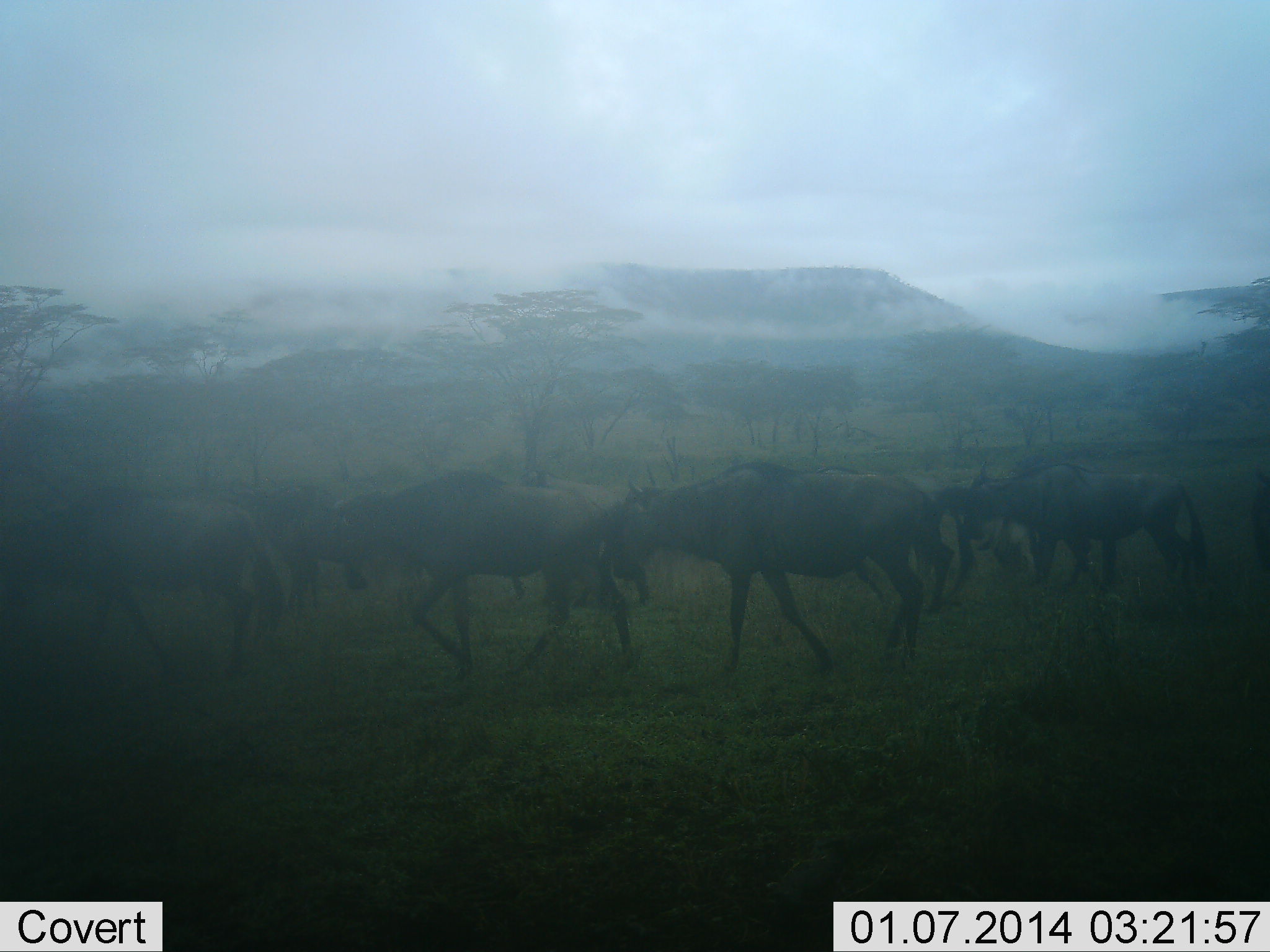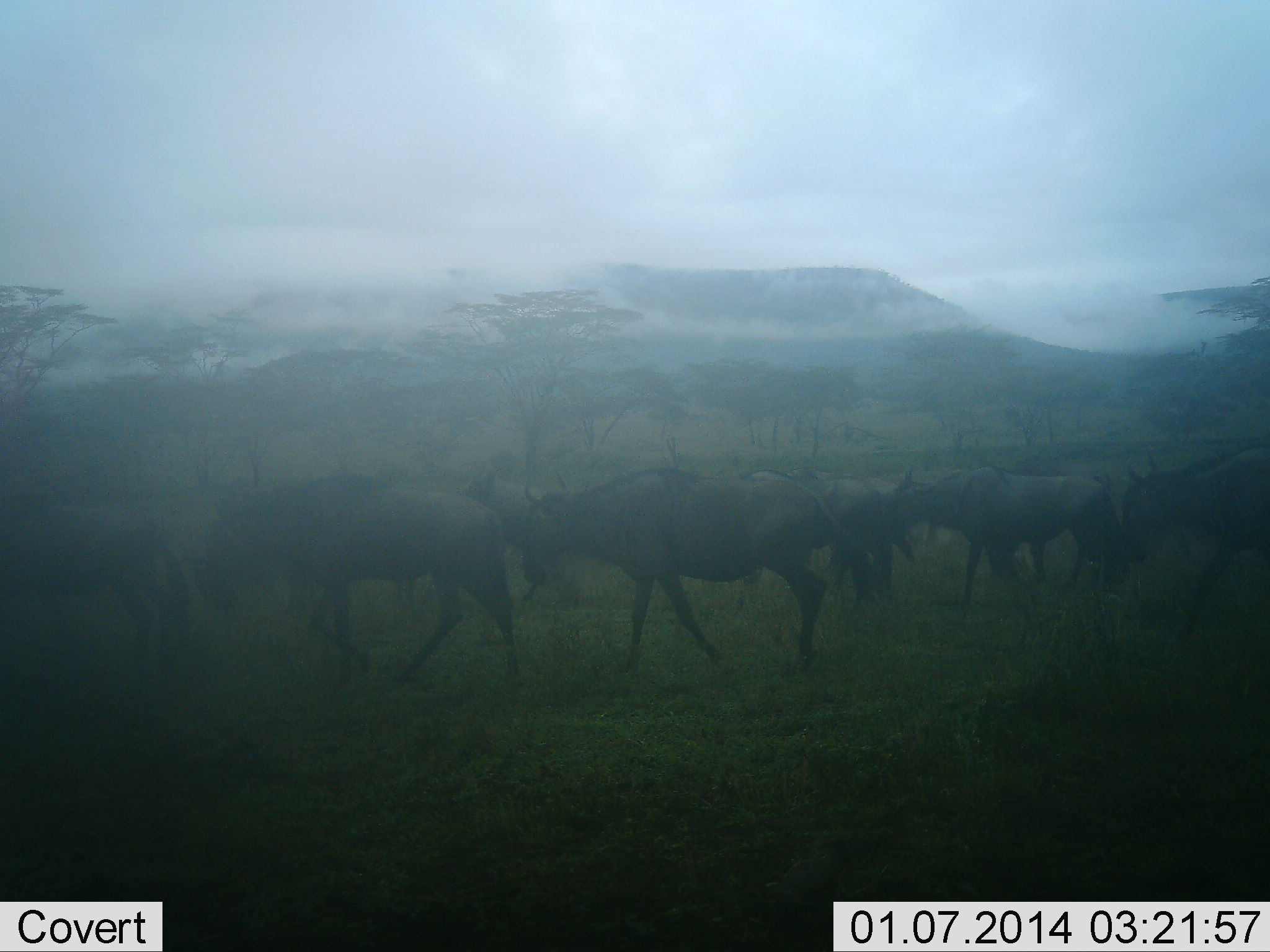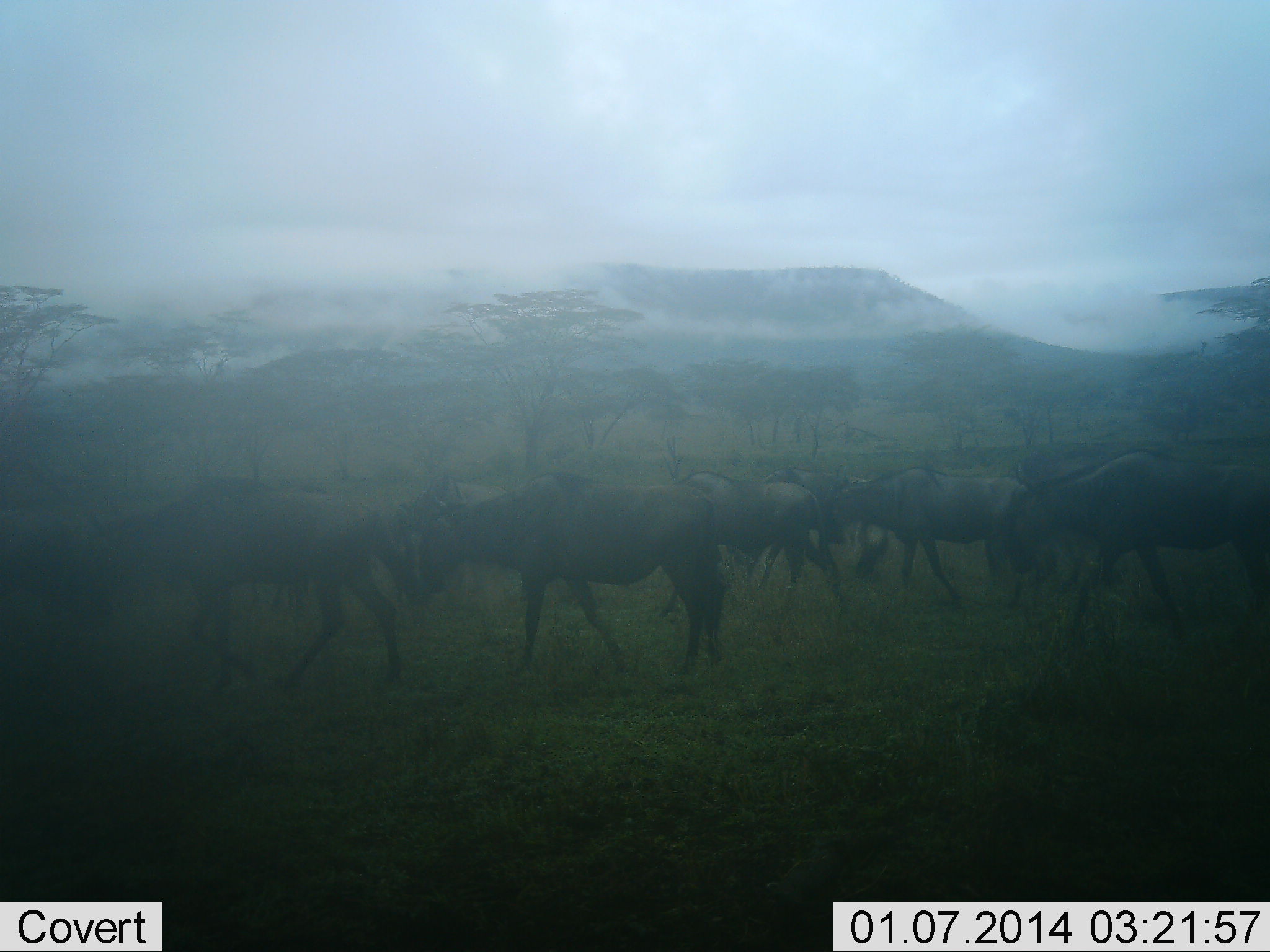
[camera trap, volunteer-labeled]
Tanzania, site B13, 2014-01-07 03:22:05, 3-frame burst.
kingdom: Animalia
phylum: Chordata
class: Mammalia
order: Artiodactyla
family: Bovidae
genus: Connochaetes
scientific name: Connochaetes taurinus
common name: blue wildebeest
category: wildebeest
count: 11-50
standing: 0%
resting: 0%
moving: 100%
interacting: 0%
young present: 0%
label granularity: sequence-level